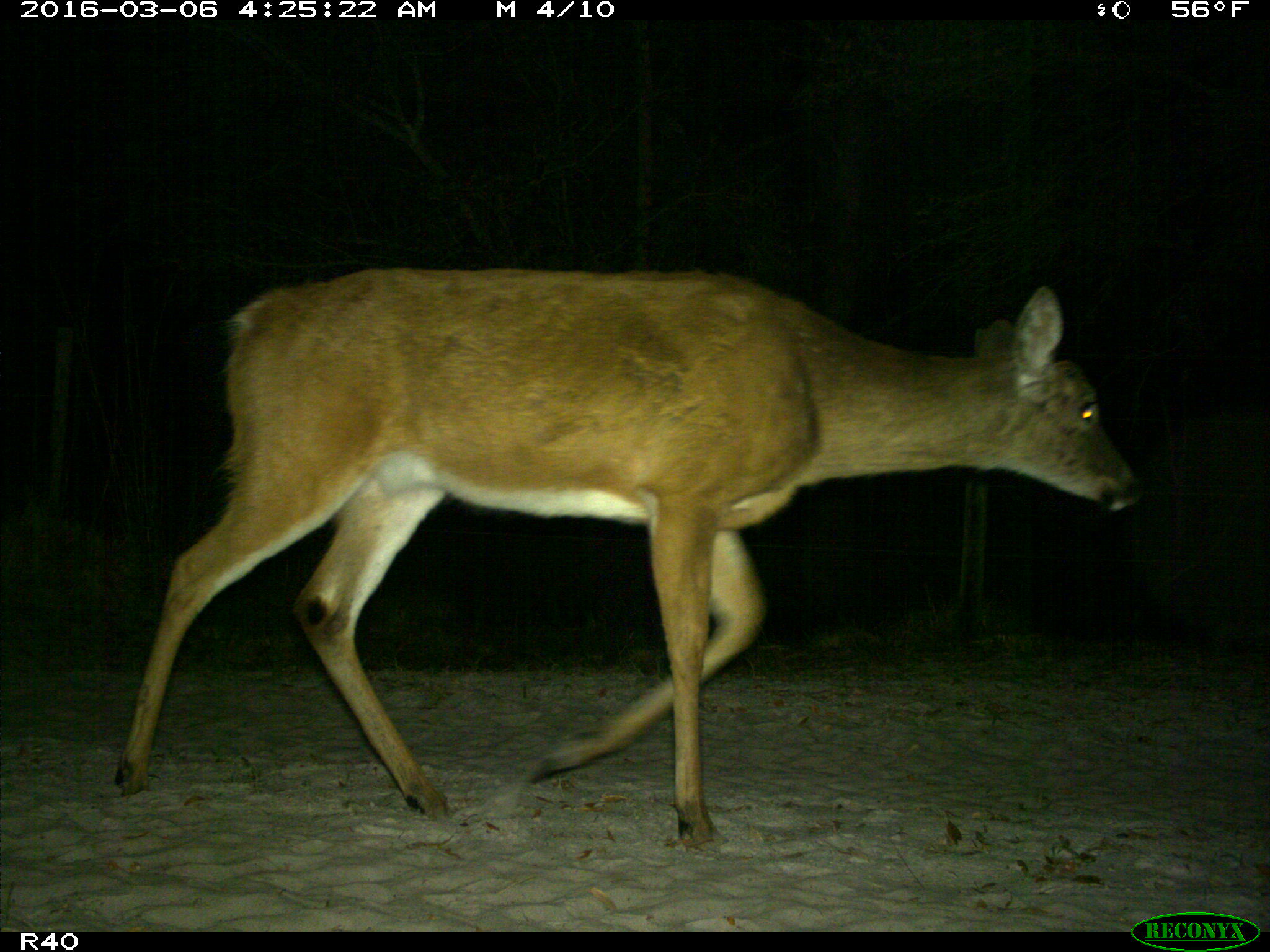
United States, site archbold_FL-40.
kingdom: Animalia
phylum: Chordata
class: Mammalia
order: Artiodactyla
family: Cervidae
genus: Odocoileus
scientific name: Odocoileus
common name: deer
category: unidentified deer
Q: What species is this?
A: Unidentified deer (deer) (Odocoileus).